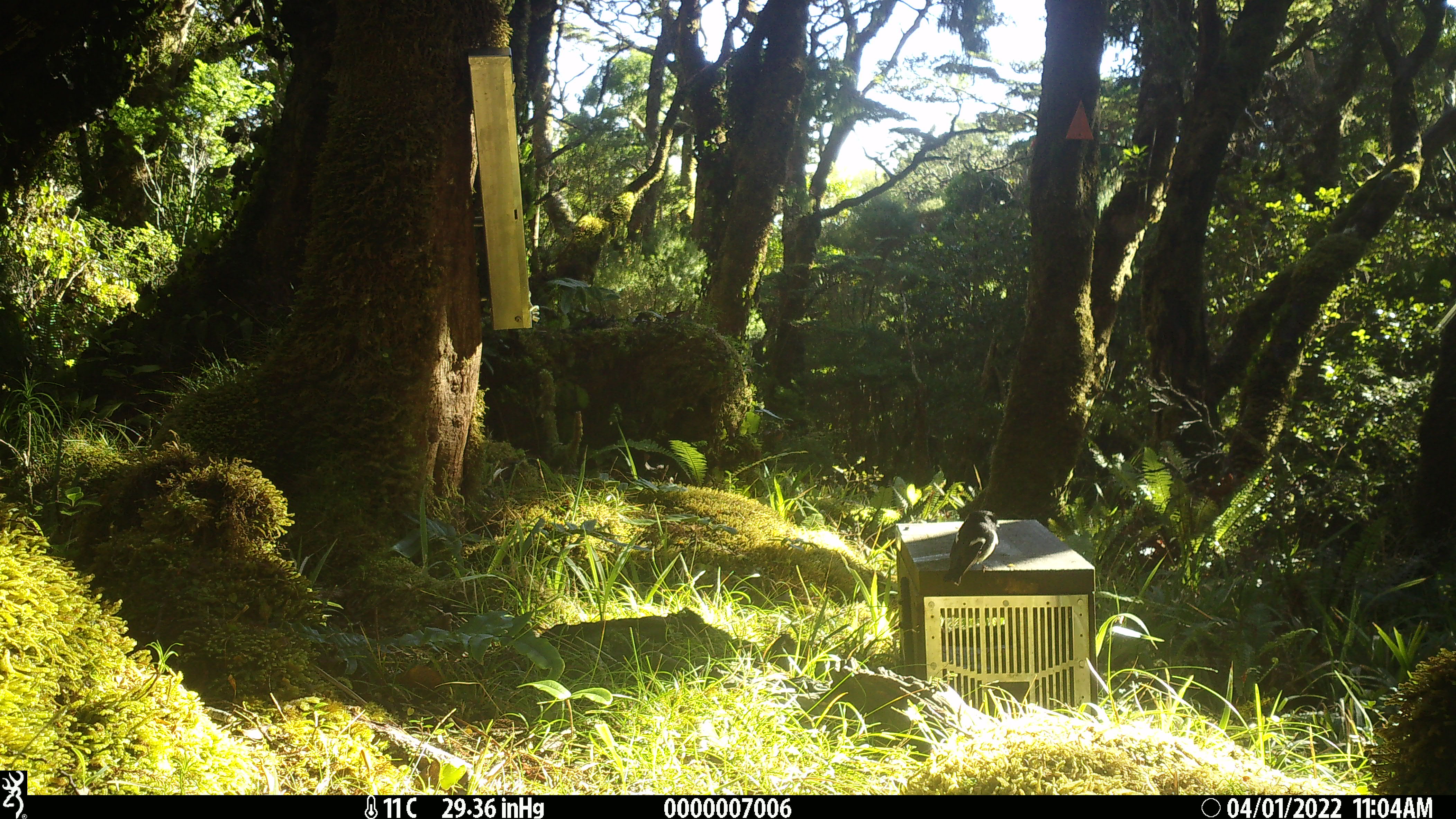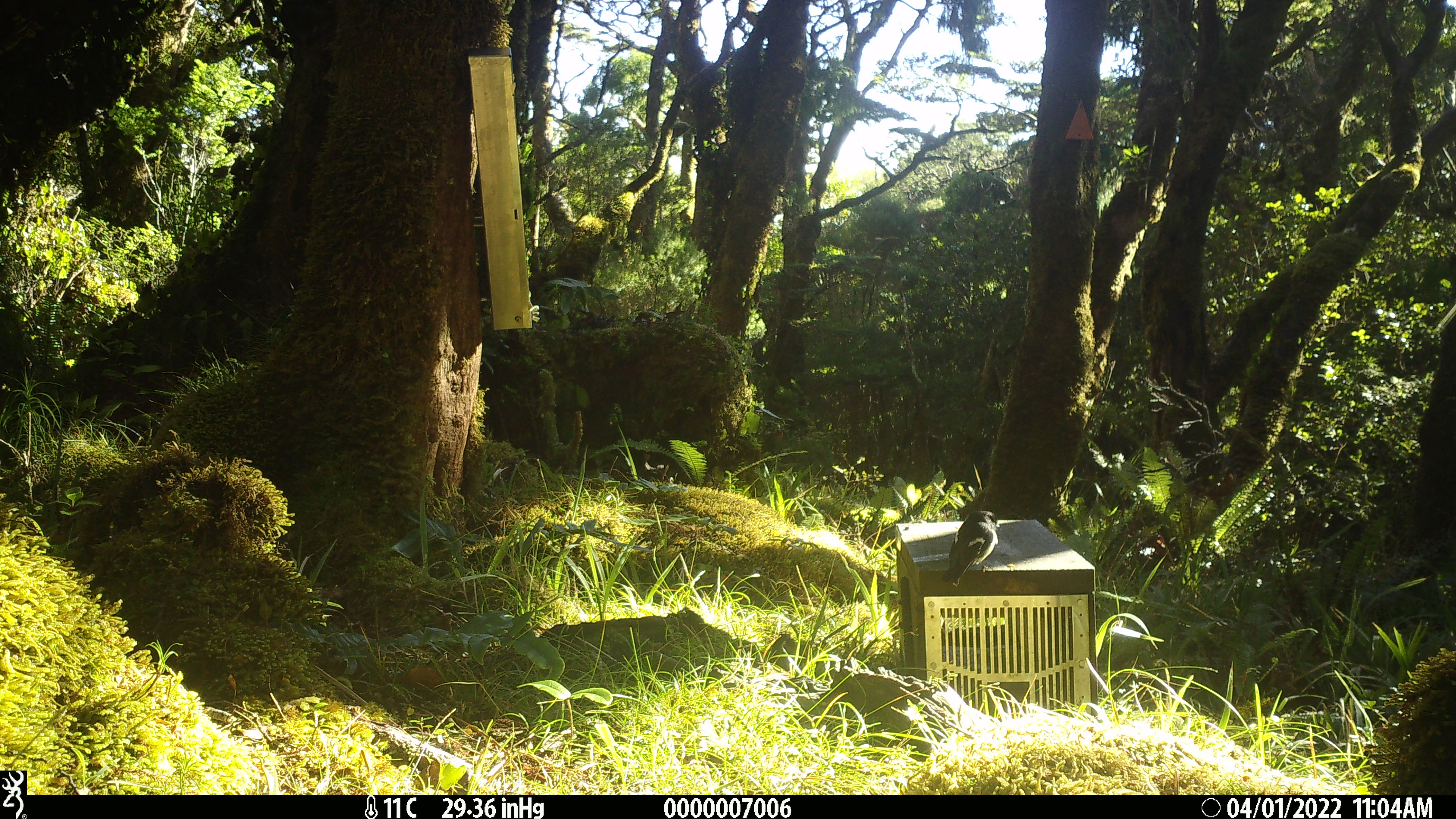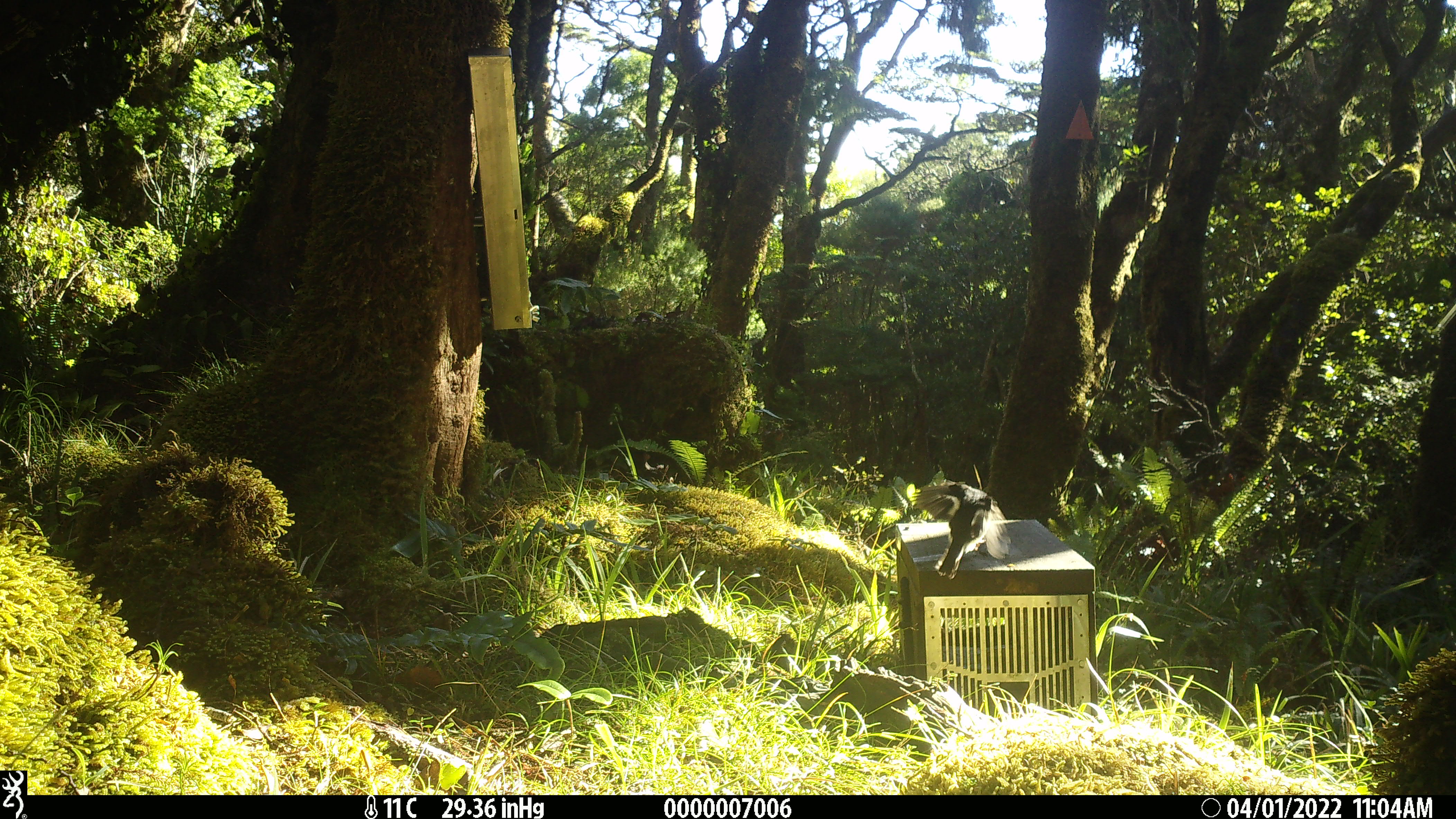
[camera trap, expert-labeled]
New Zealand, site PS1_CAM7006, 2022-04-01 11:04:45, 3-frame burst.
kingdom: Animalia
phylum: Chordata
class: Aves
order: Passeriformes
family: Petroicidae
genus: Petroica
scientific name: Petroica macrocephala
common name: tomtit